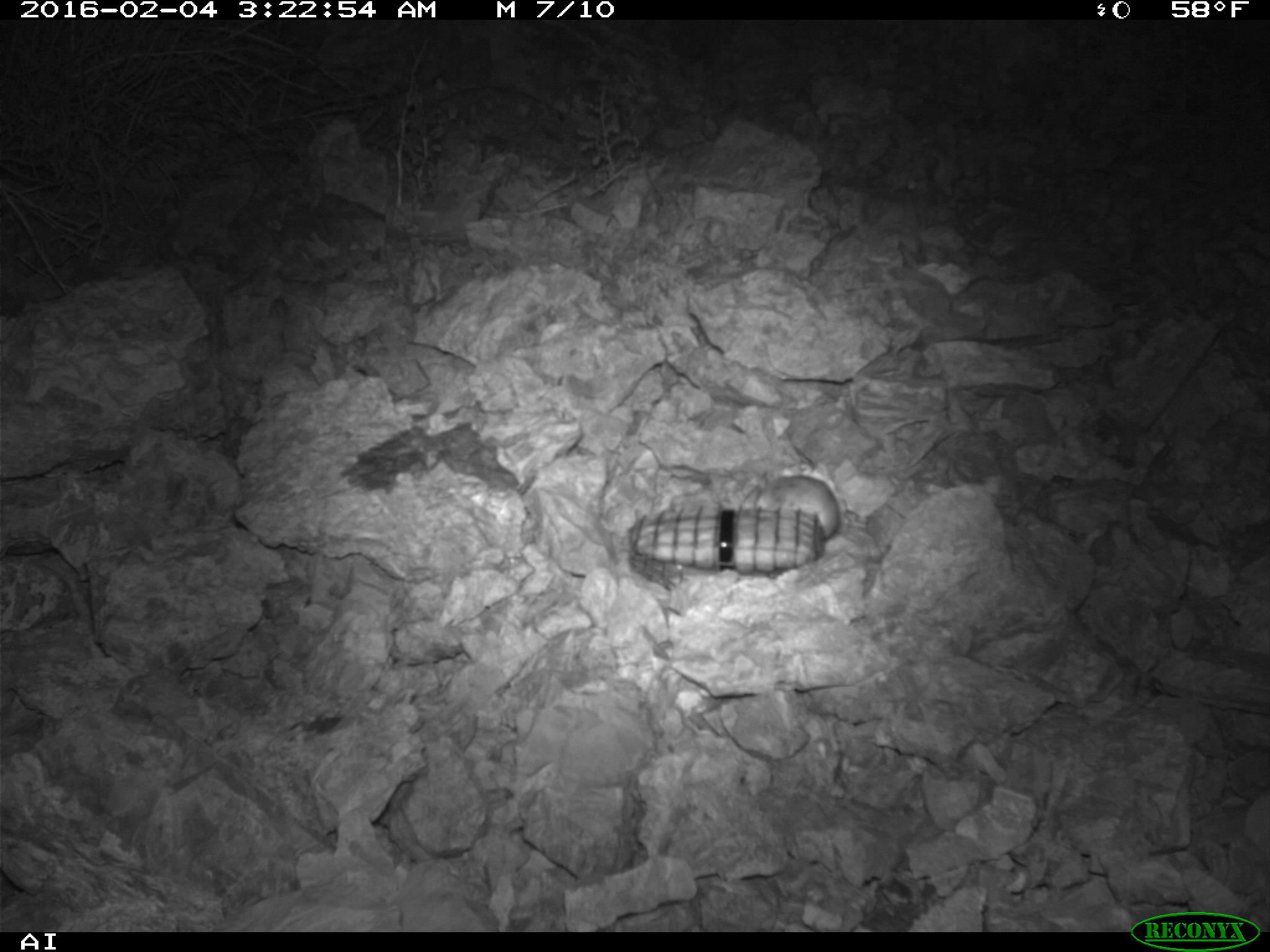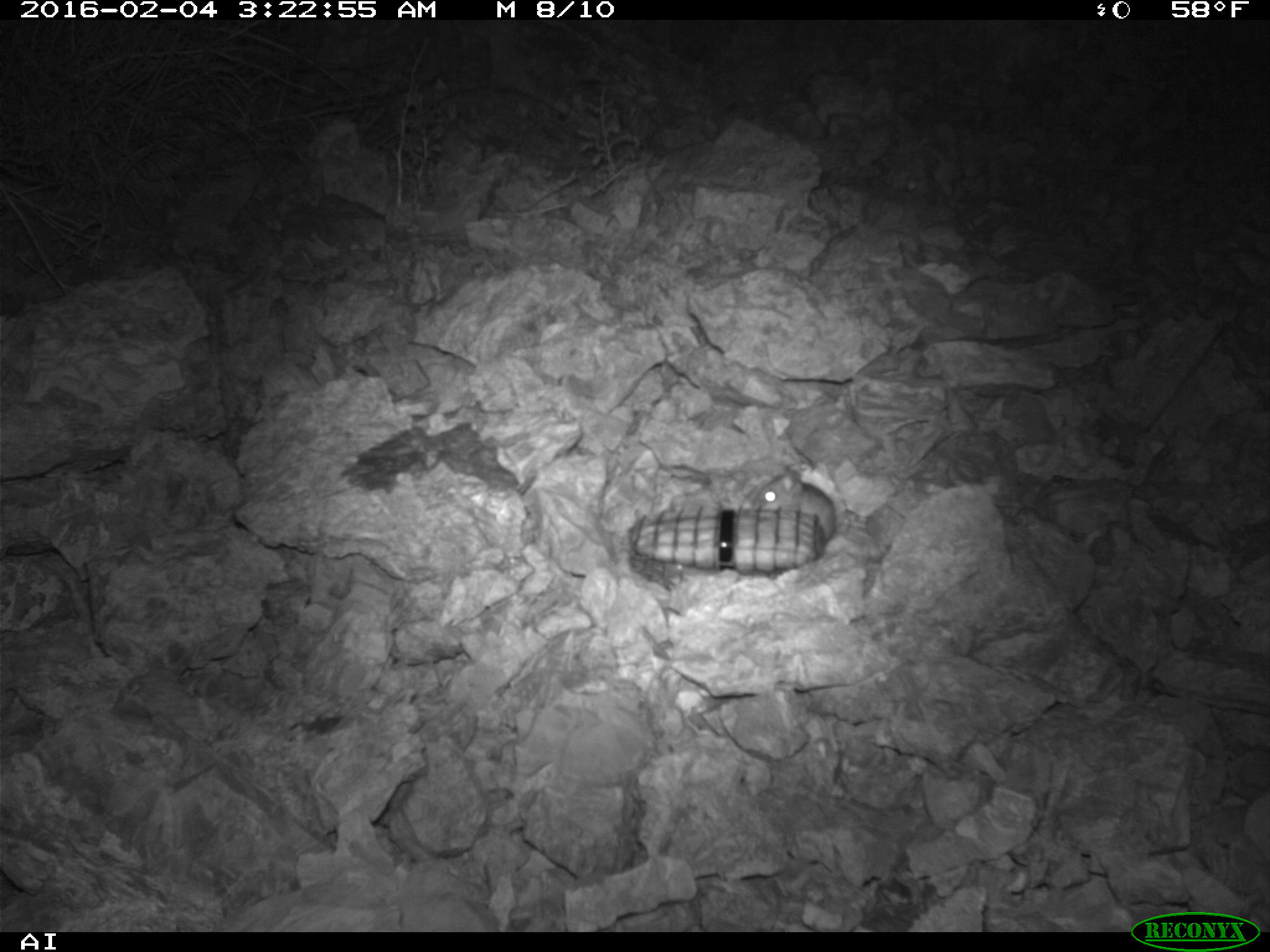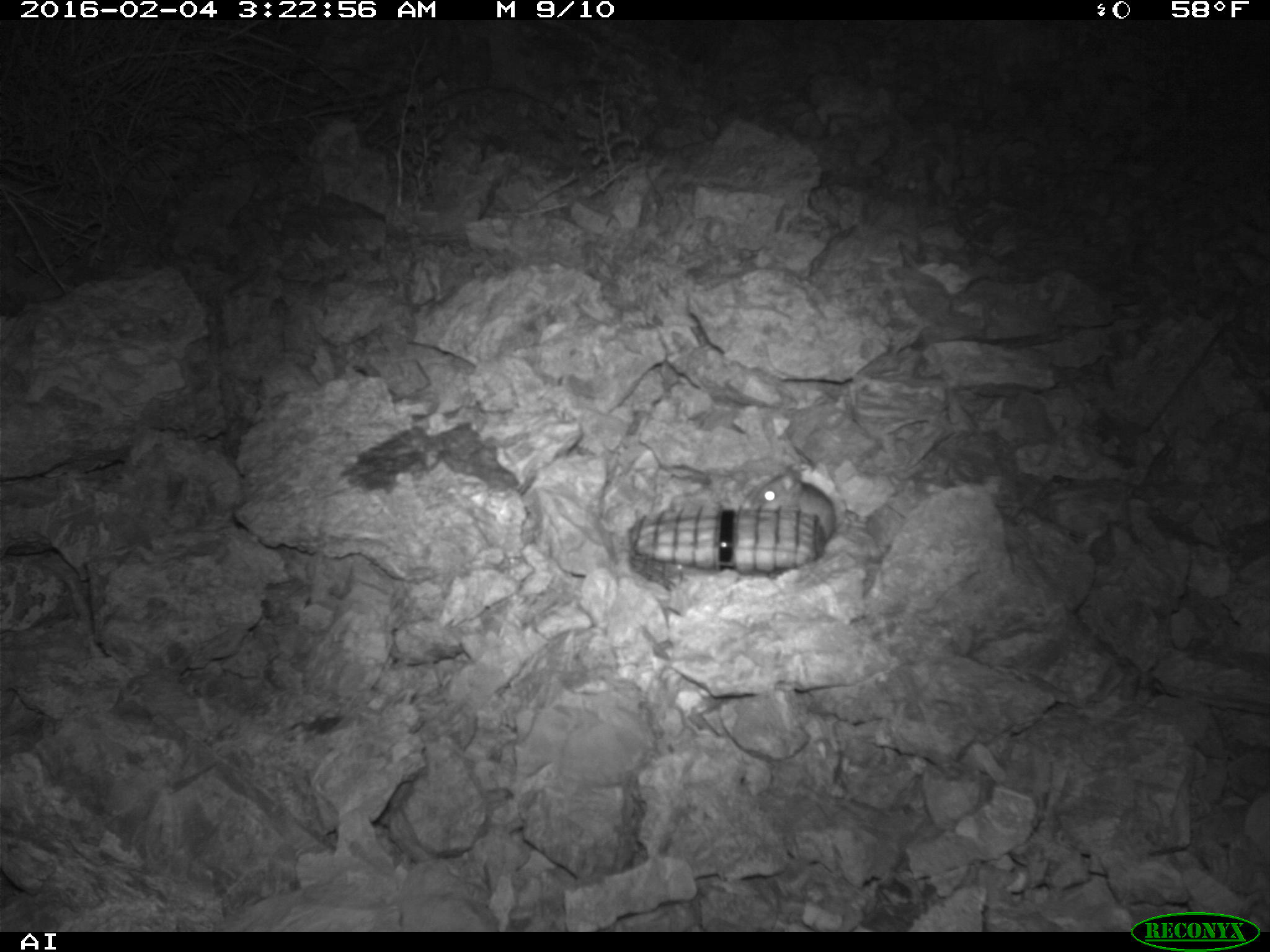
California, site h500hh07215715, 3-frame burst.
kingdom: Animalia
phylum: Chordata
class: Mammalia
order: Rodentia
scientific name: Rodentia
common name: rodent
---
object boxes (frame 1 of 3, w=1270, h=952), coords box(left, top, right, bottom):
rodent: box(738, 470, 840, 540)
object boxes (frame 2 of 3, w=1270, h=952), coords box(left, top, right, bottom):
rodent: box(756, 469, 837, 539)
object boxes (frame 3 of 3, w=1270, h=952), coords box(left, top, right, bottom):
rodent: box(743, 466, 858, 543)